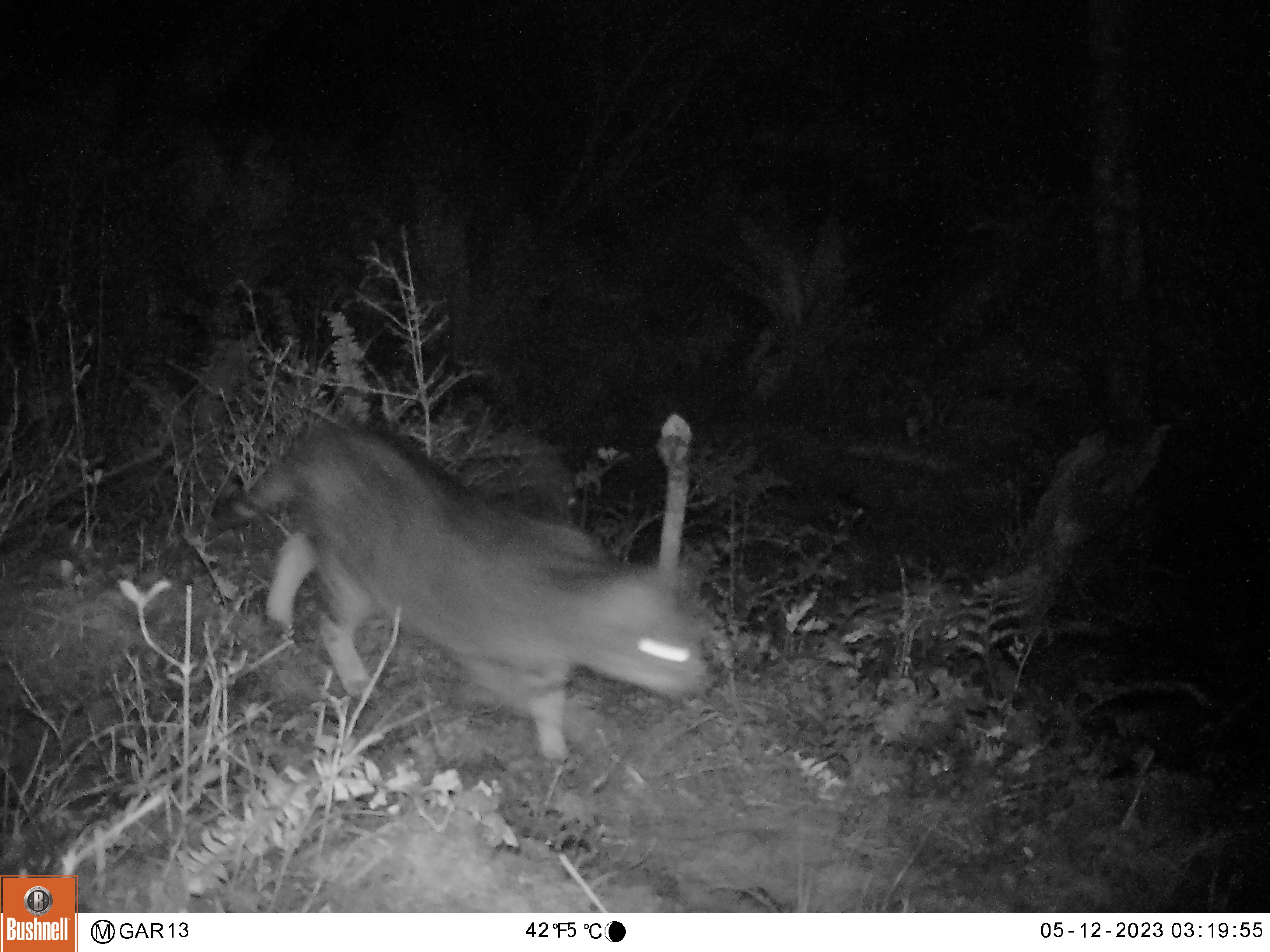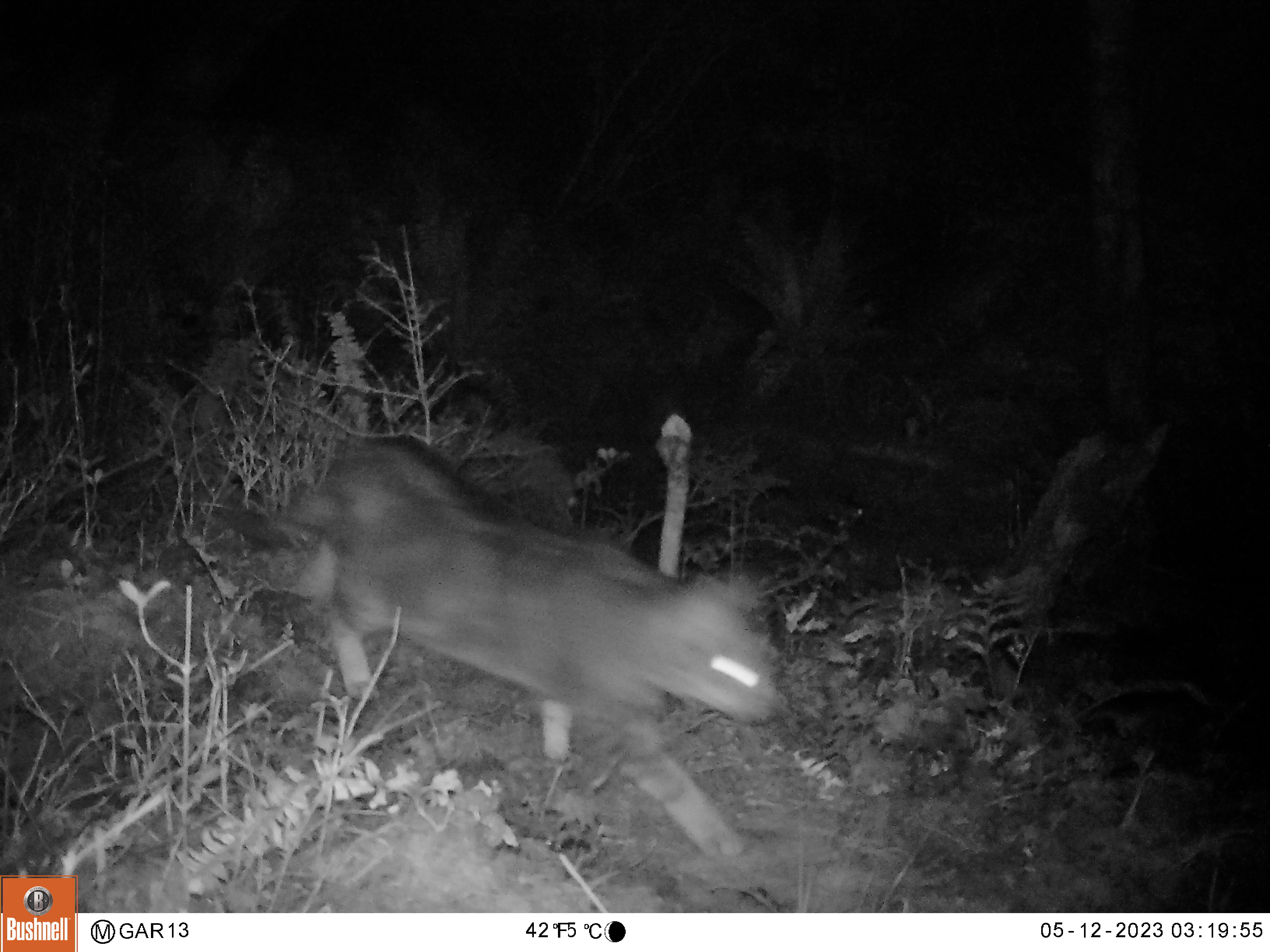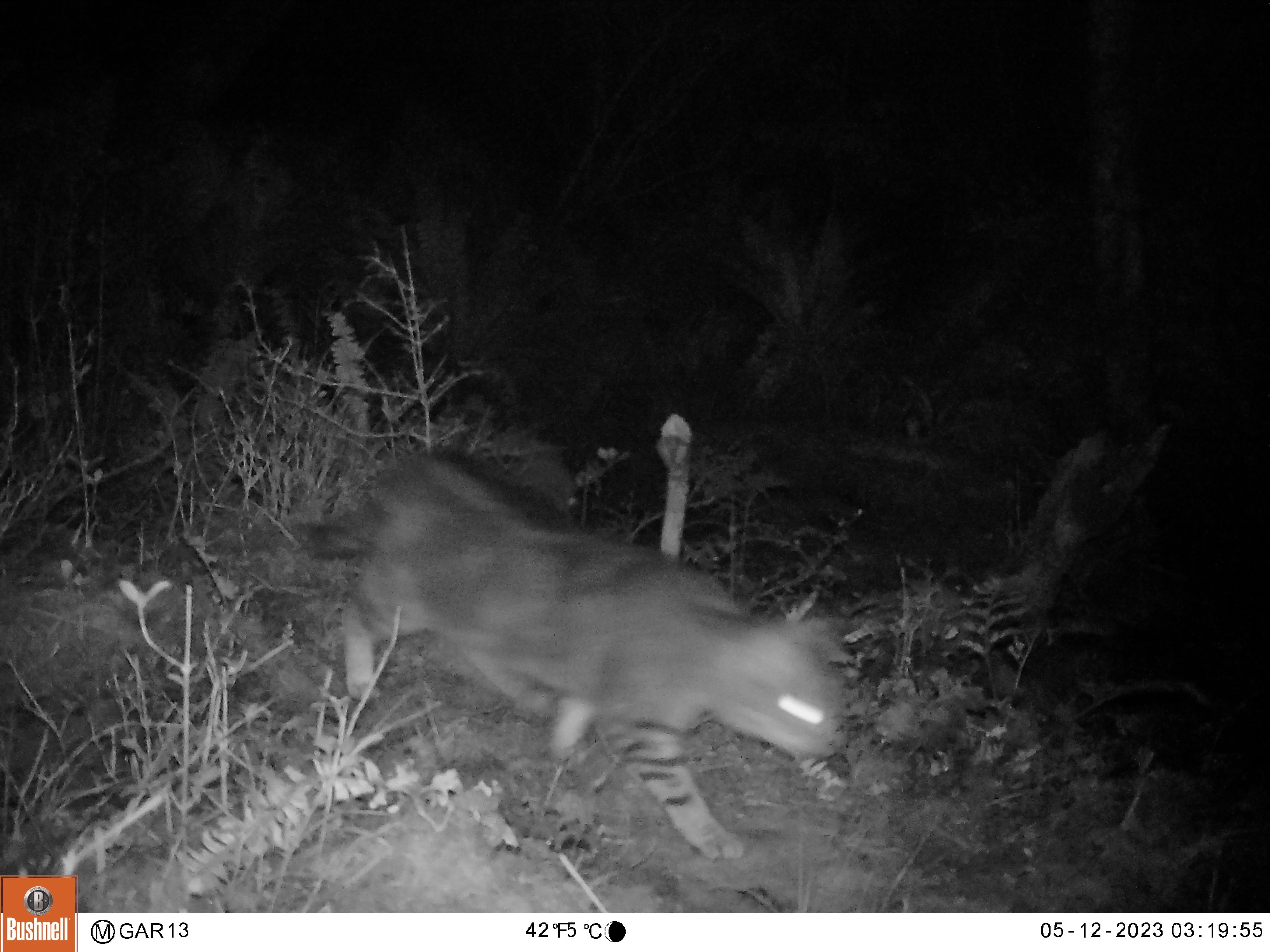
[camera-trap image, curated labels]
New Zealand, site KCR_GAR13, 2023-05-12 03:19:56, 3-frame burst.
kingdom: Animalia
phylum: Chordata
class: Mammalia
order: Carnivora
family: Felidae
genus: Felis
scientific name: Felis catus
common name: domestic cat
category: cat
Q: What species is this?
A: Cat (domestic cat) (Felis catus).